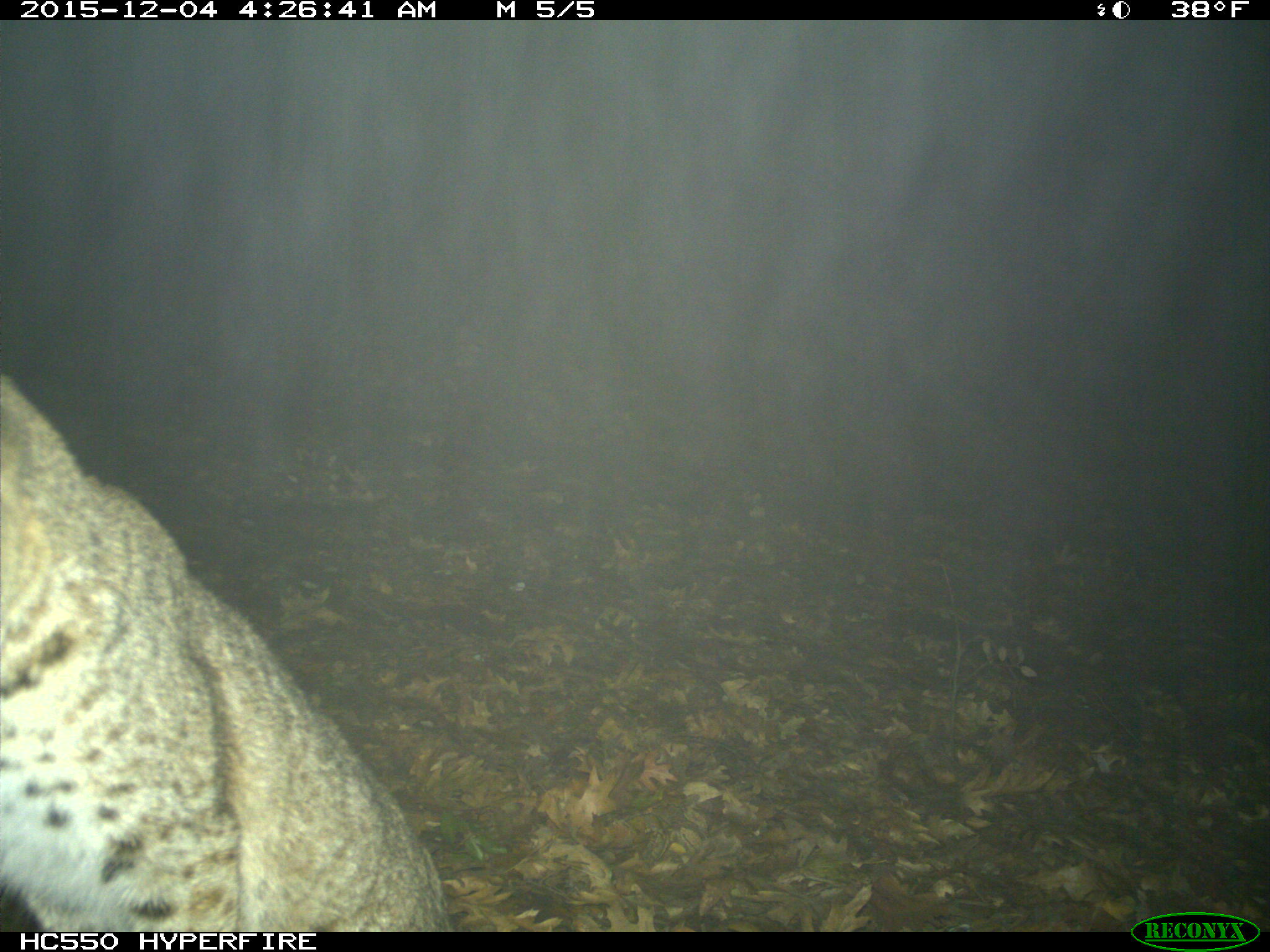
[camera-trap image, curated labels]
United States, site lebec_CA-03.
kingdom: Animalia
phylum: Chordata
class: Mammalia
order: Carnivora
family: Felidae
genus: Lynx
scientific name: Lynx rufus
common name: bobcat